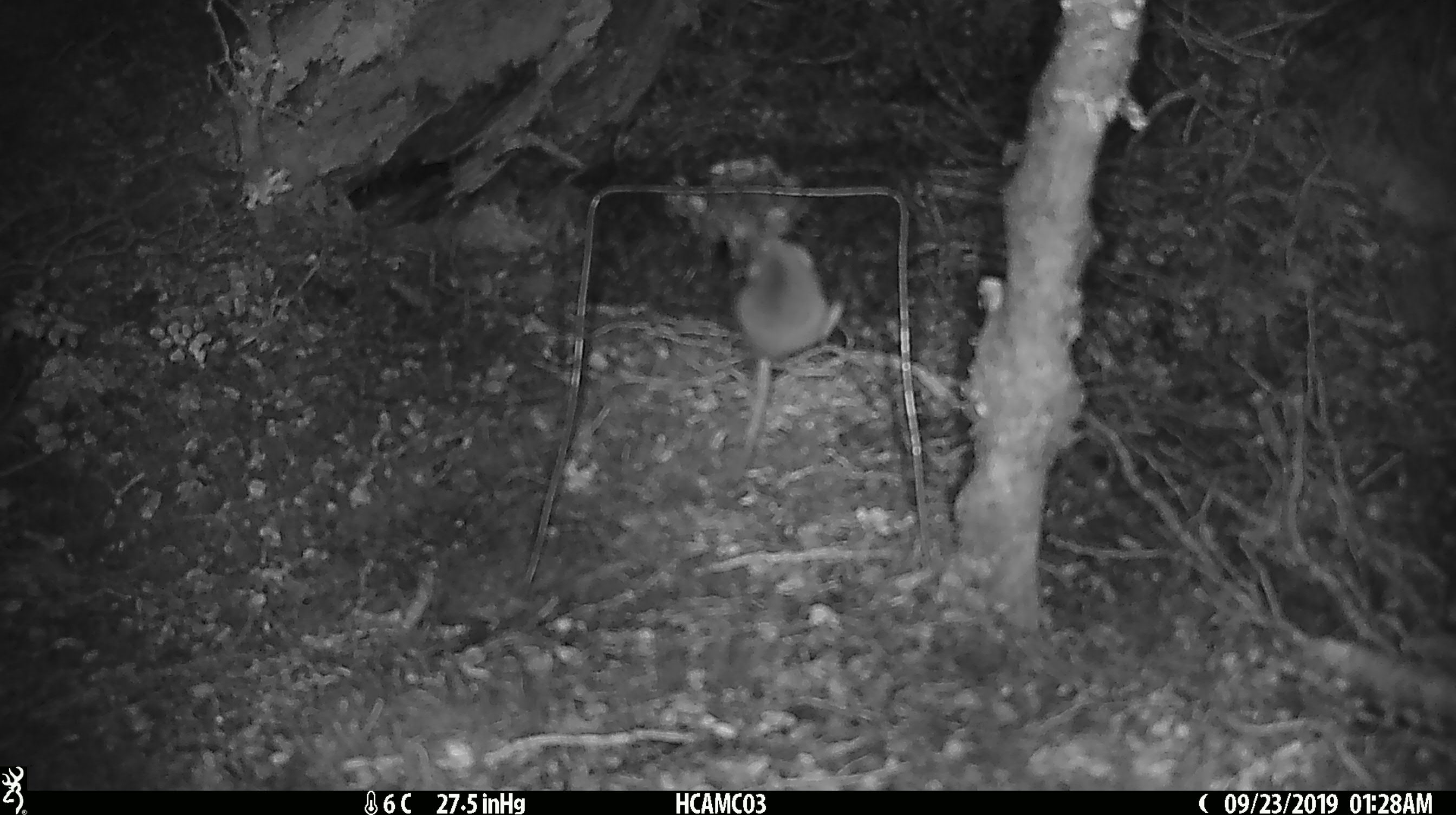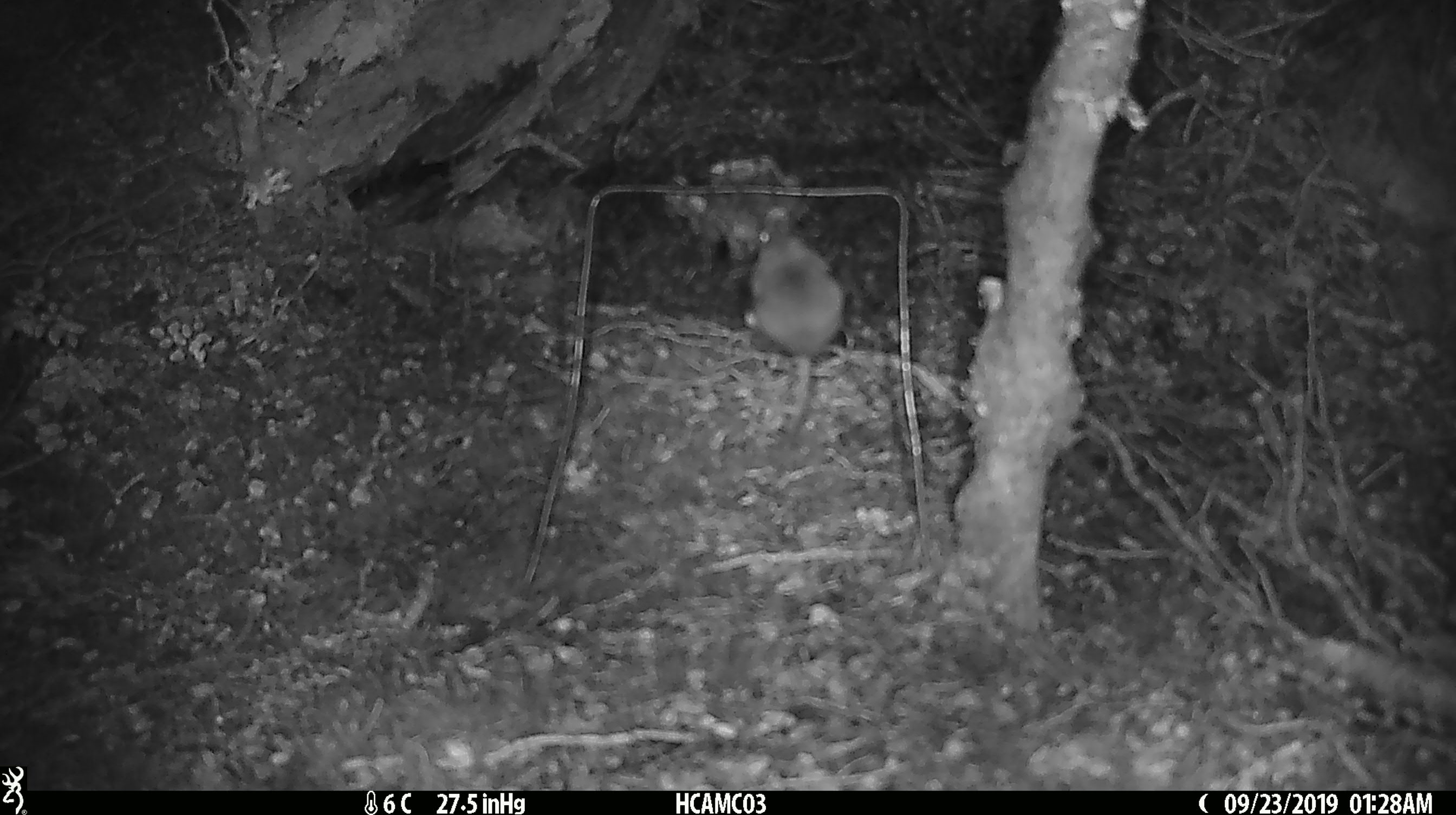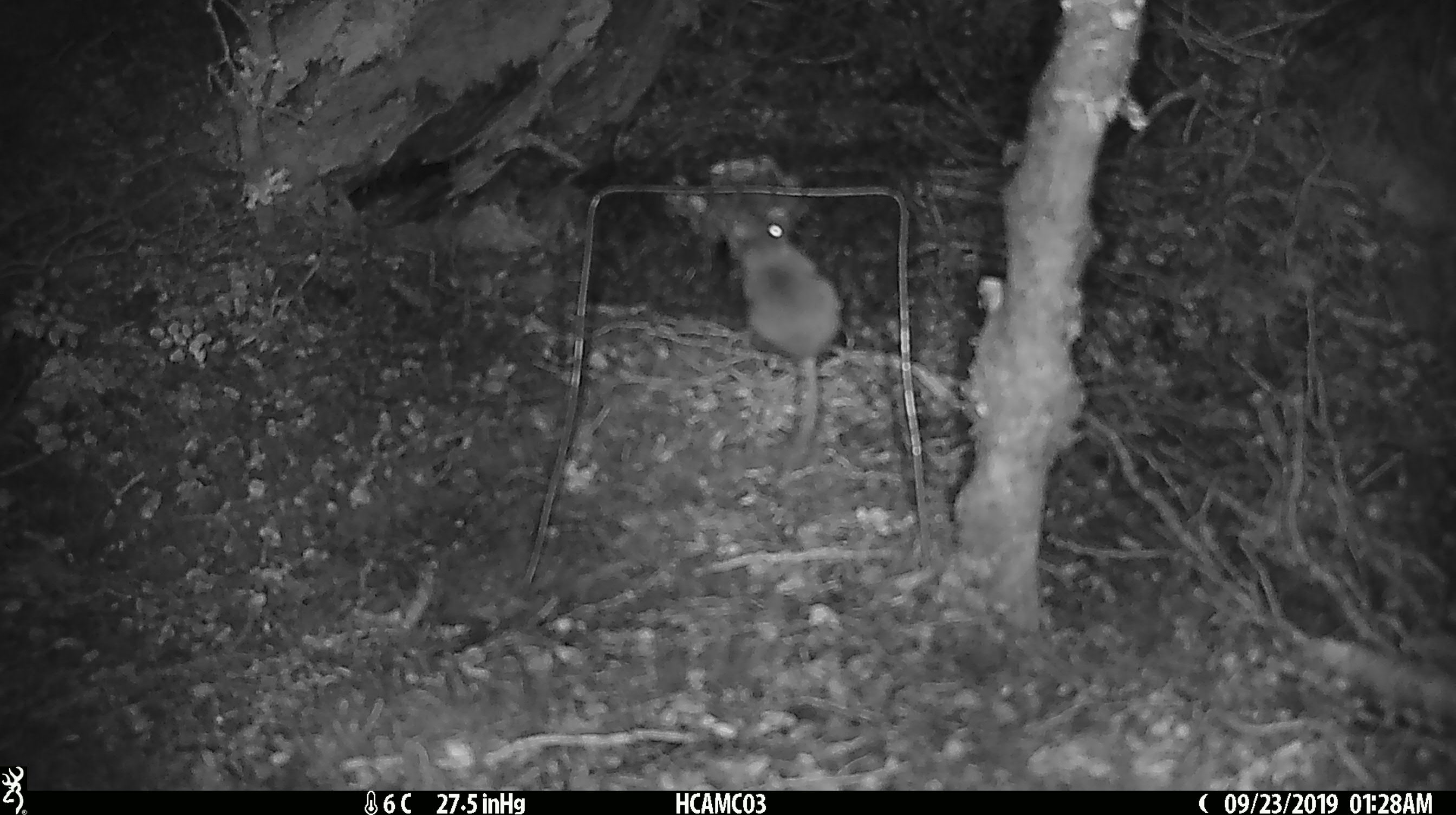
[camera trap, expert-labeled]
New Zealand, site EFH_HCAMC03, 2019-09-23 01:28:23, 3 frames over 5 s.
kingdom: Animalia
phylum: Chordata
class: Mammalia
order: Rodentia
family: Muridae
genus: Mus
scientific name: Mus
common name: mouse